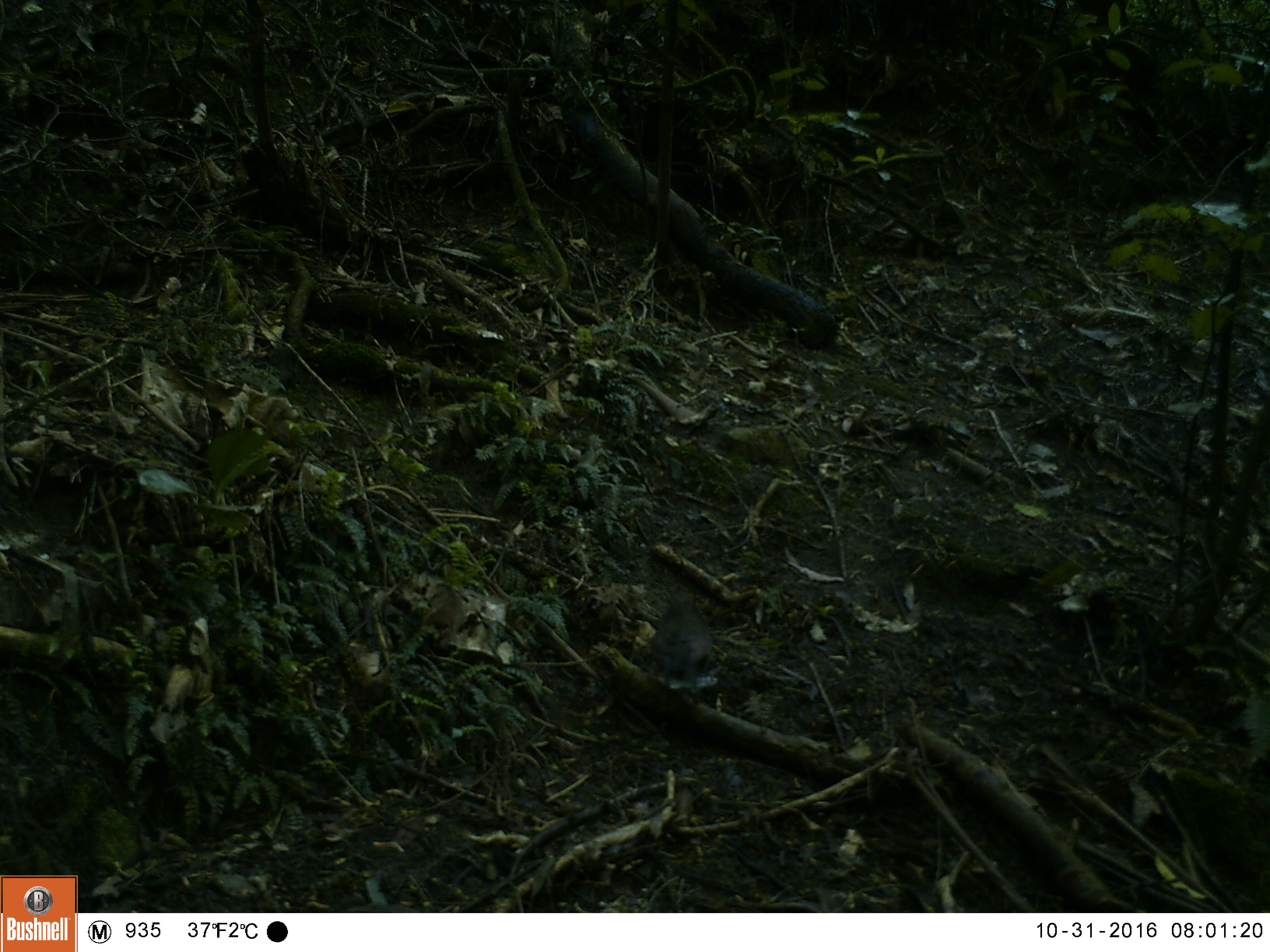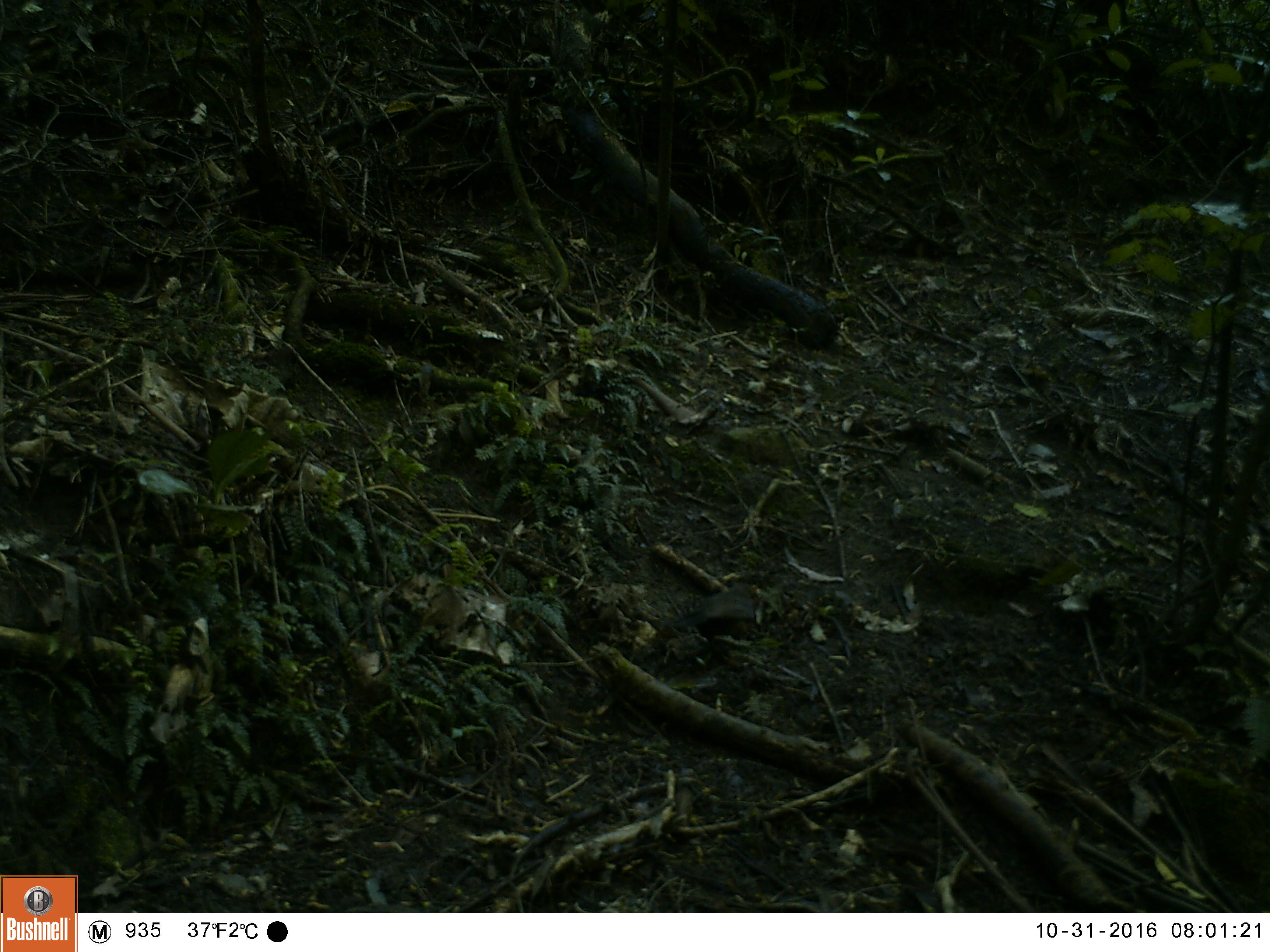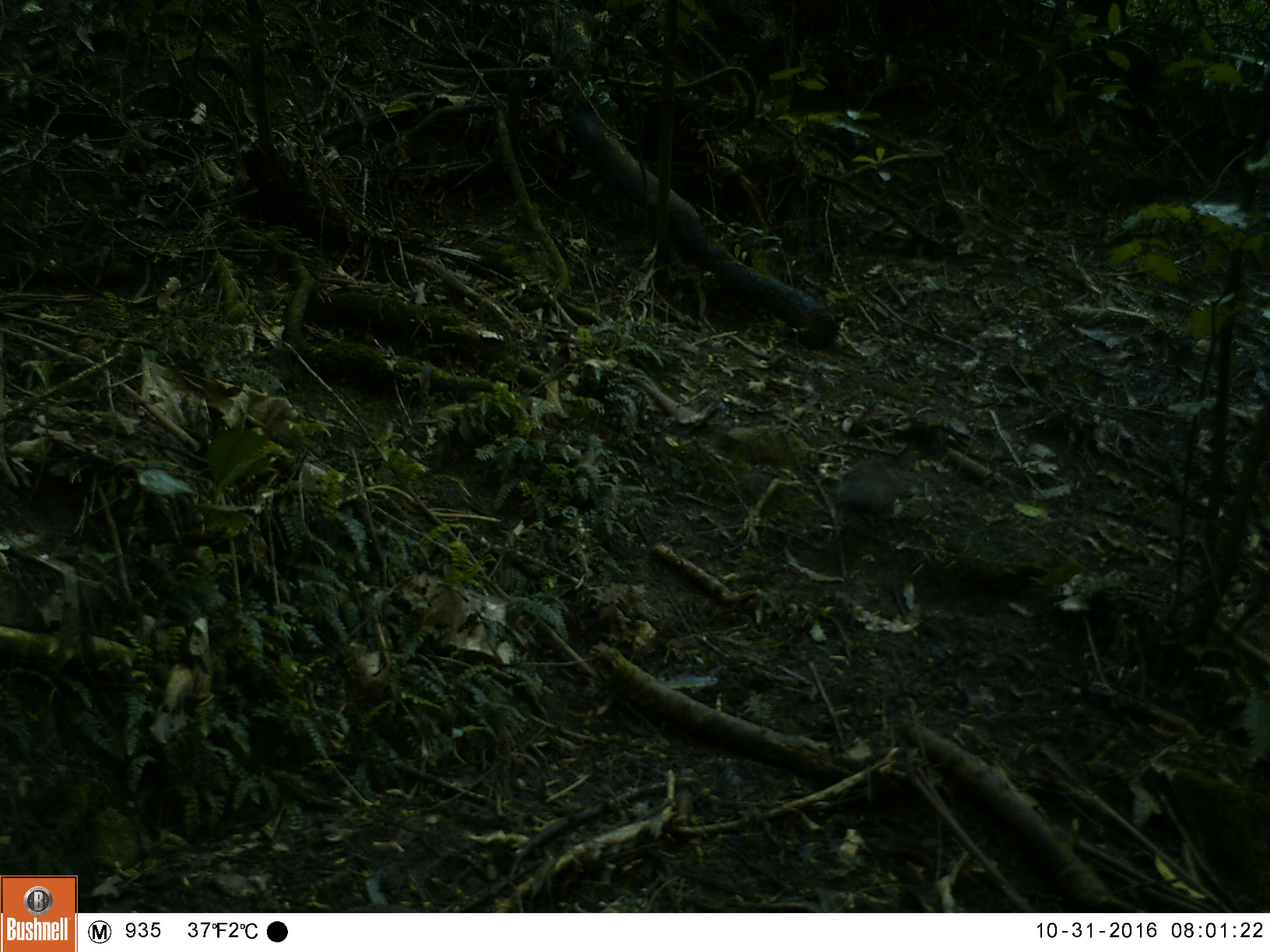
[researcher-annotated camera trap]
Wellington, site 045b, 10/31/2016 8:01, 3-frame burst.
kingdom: Animalia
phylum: Chordata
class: Aves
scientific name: Aves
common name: bird